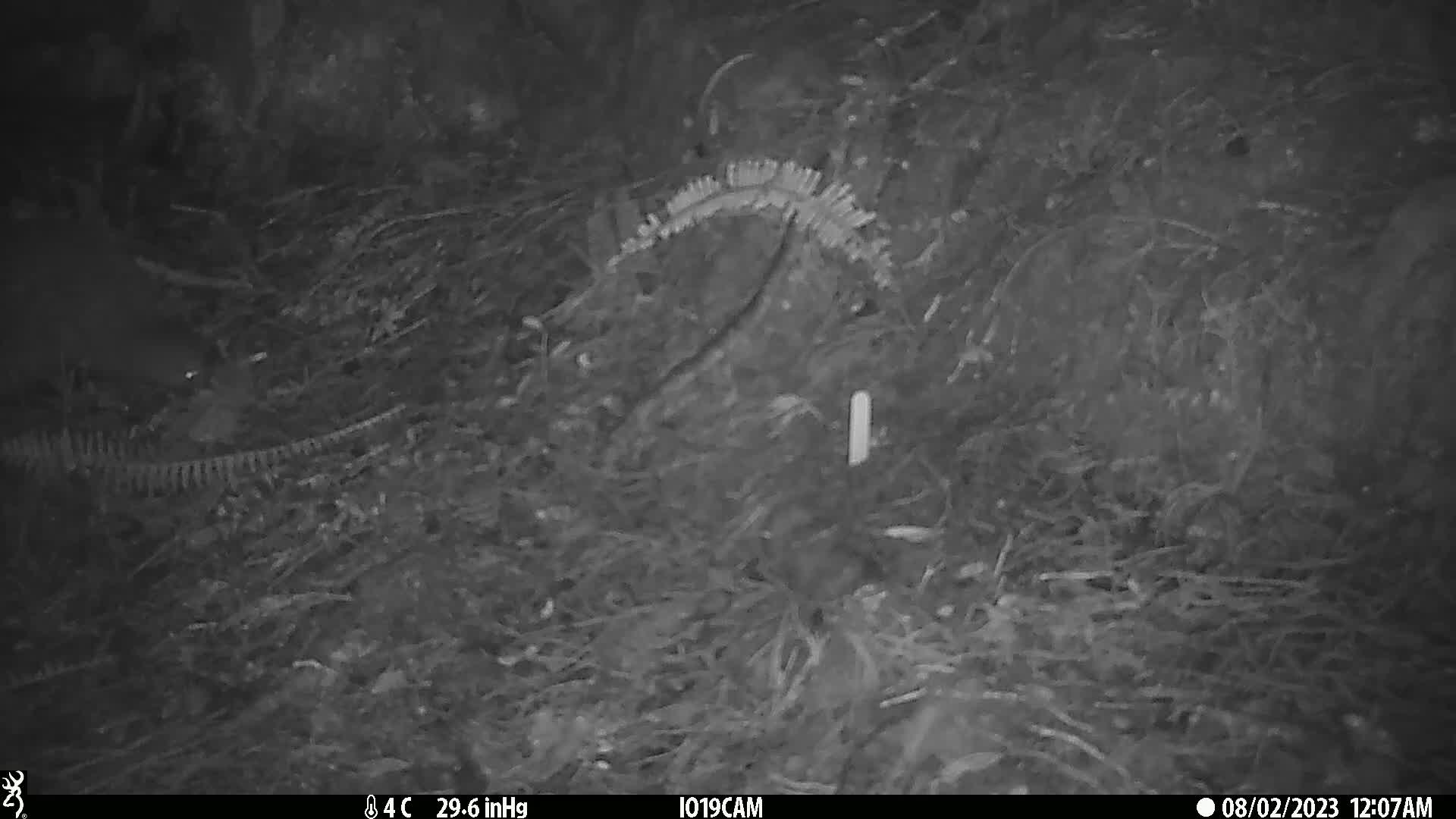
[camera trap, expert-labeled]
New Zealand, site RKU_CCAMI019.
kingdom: Animalia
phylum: Chordata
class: Aves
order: Apterygiformes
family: Apterygidae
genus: Apteryx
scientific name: Apteryx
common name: kiwi